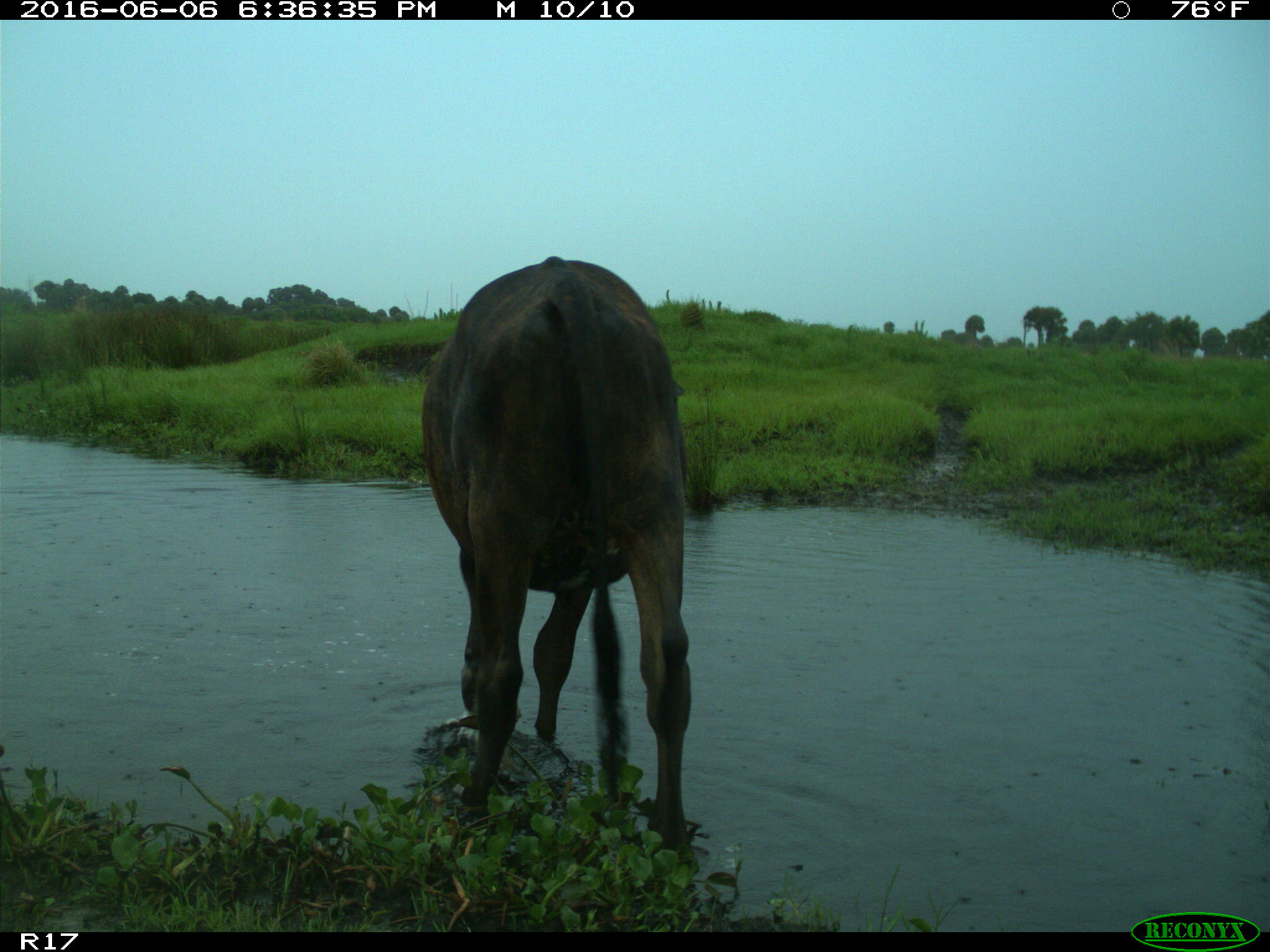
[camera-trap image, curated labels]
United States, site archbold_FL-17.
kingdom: Animalia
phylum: Chordata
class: Mammalia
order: Artiodactyla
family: Bovidae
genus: Bos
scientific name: Bos taurus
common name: domestic cow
Bos taurus (domestic cow).